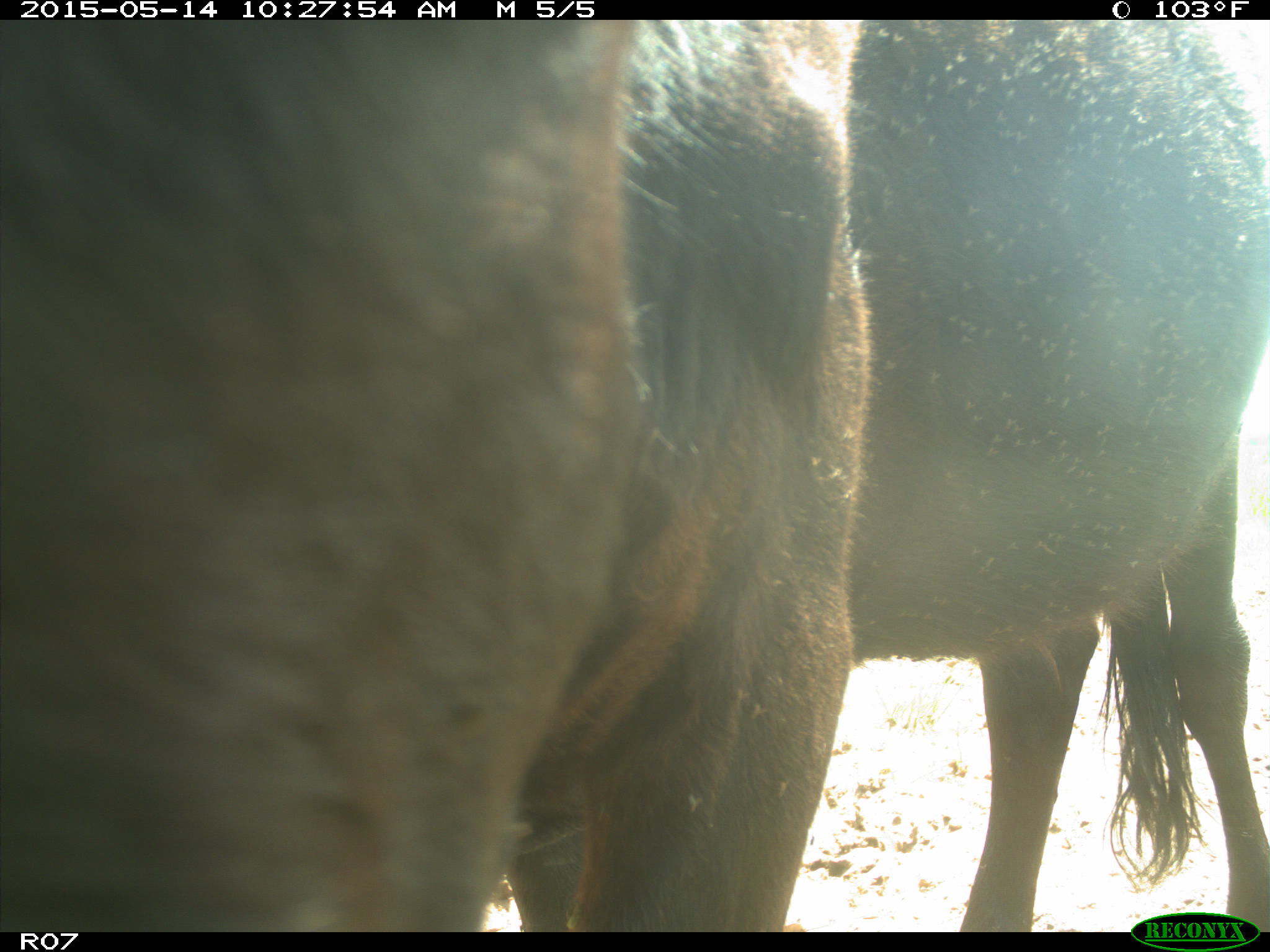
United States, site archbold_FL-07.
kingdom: Animalia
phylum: Chordata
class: Mammalia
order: Artiodactyla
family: Bovidae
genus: Bos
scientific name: Bos taurus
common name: domestic cow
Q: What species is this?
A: Bos taurus (domestic cow).